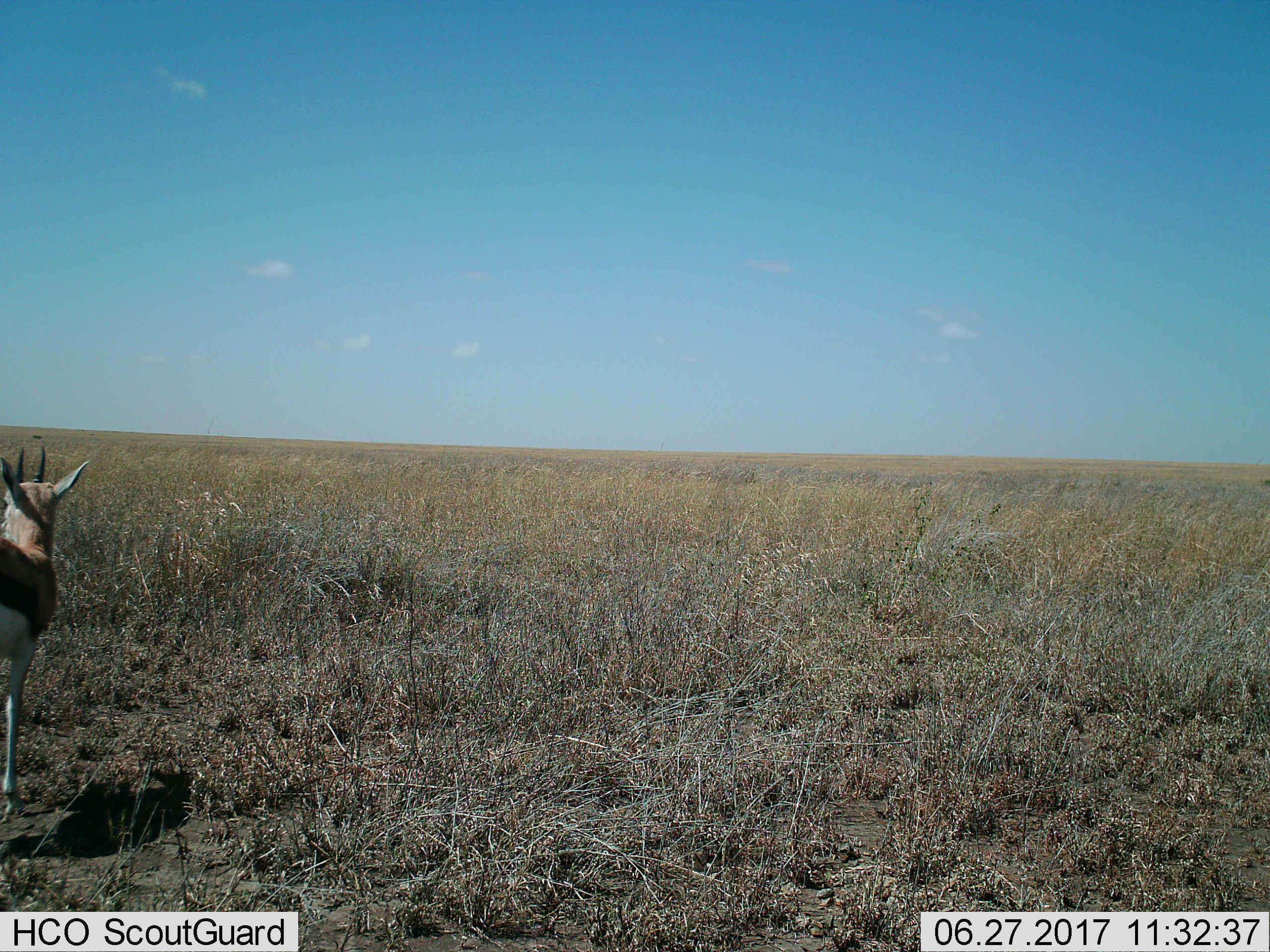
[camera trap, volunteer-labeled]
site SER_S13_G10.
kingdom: Animalia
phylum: Chordata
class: Mammalia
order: Artiodactyla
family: Bovidae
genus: Eudorcas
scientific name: Eudorcas thomsonii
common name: thomson's gazelle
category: gazellethomsons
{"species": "gazellethomsons (thomson's gazelle) (Eudorcas thomsonii)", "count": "1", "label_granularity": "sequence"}